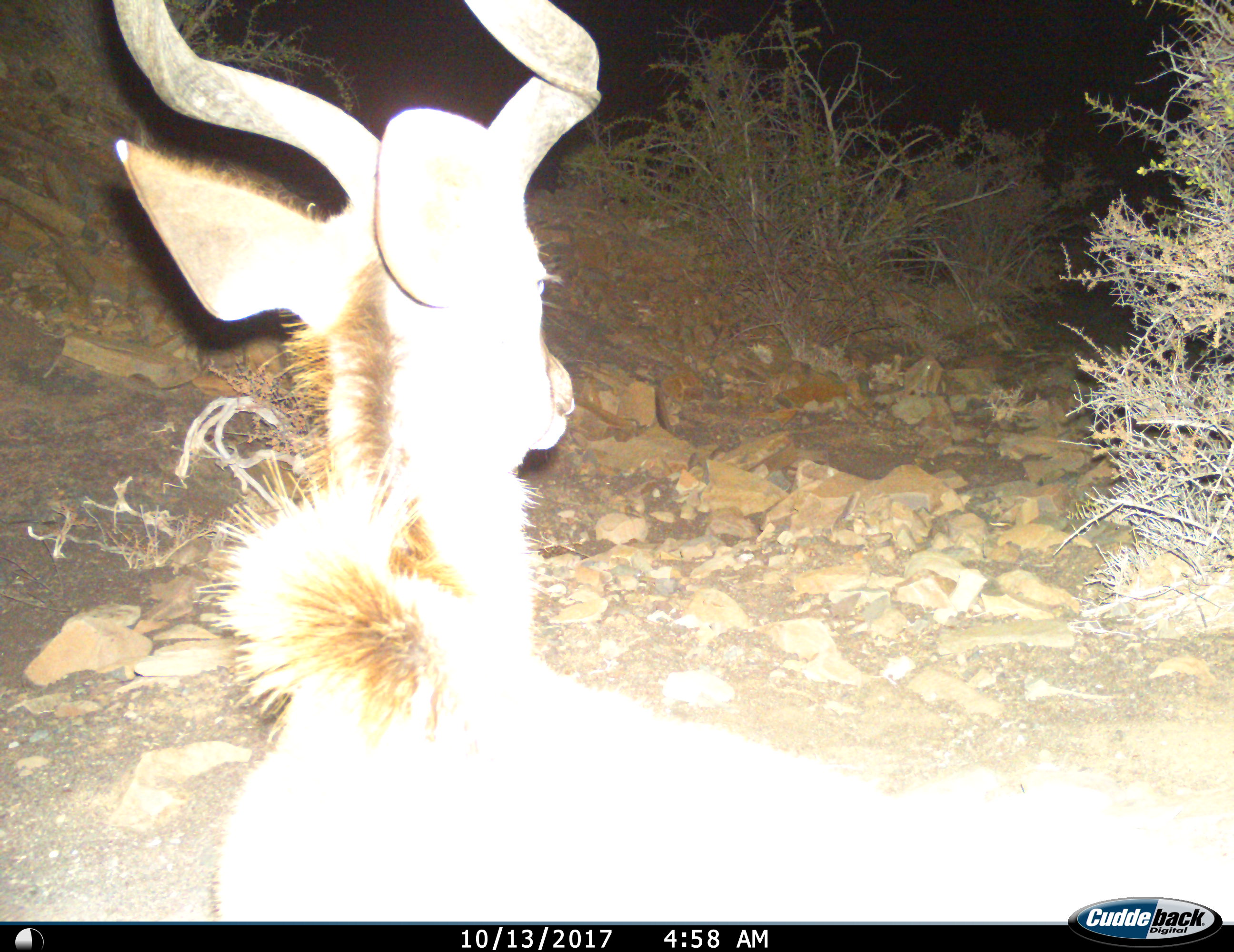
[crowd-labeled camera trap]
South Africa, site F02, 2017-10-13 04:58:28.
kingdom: Animalia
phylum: Chordata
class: Mammalia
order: Artiodactyla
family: Bovidae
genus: Tragelaphus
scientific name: Tragelaphus strepsiceros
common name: greater kudu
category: kudu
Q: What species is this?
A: Kudu (greater kudu) (Tragelaphus strepsiceros).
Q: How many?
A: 1.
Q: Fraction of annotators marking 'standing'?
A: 60%.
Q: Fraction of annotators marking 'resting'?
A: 30%.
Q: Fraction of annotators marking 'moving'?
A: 10%.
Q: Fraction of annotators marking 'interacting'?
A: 0%.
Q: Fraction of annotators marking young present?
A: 0%.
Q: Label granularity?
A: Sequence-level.